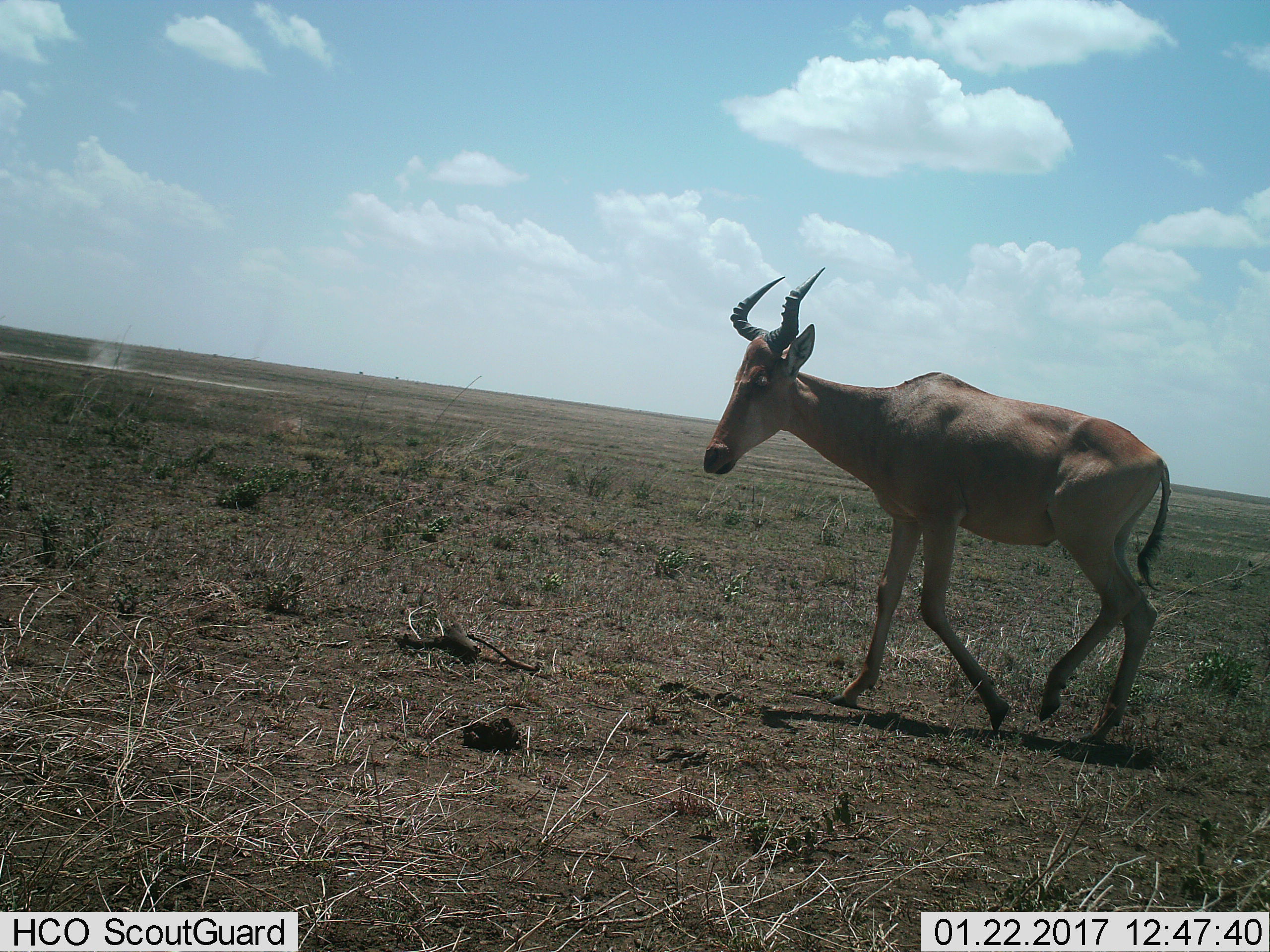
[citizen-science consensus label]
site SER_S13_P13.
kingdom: Animalia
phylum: Chordata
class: Mammalia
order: Artiodactyla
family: Bovidae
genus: Alcelaphus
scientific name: Alcelaphus buselaphus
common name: hartebeest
Hartebeest (Alcelaphus buselaphus), count 1. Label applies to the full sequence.